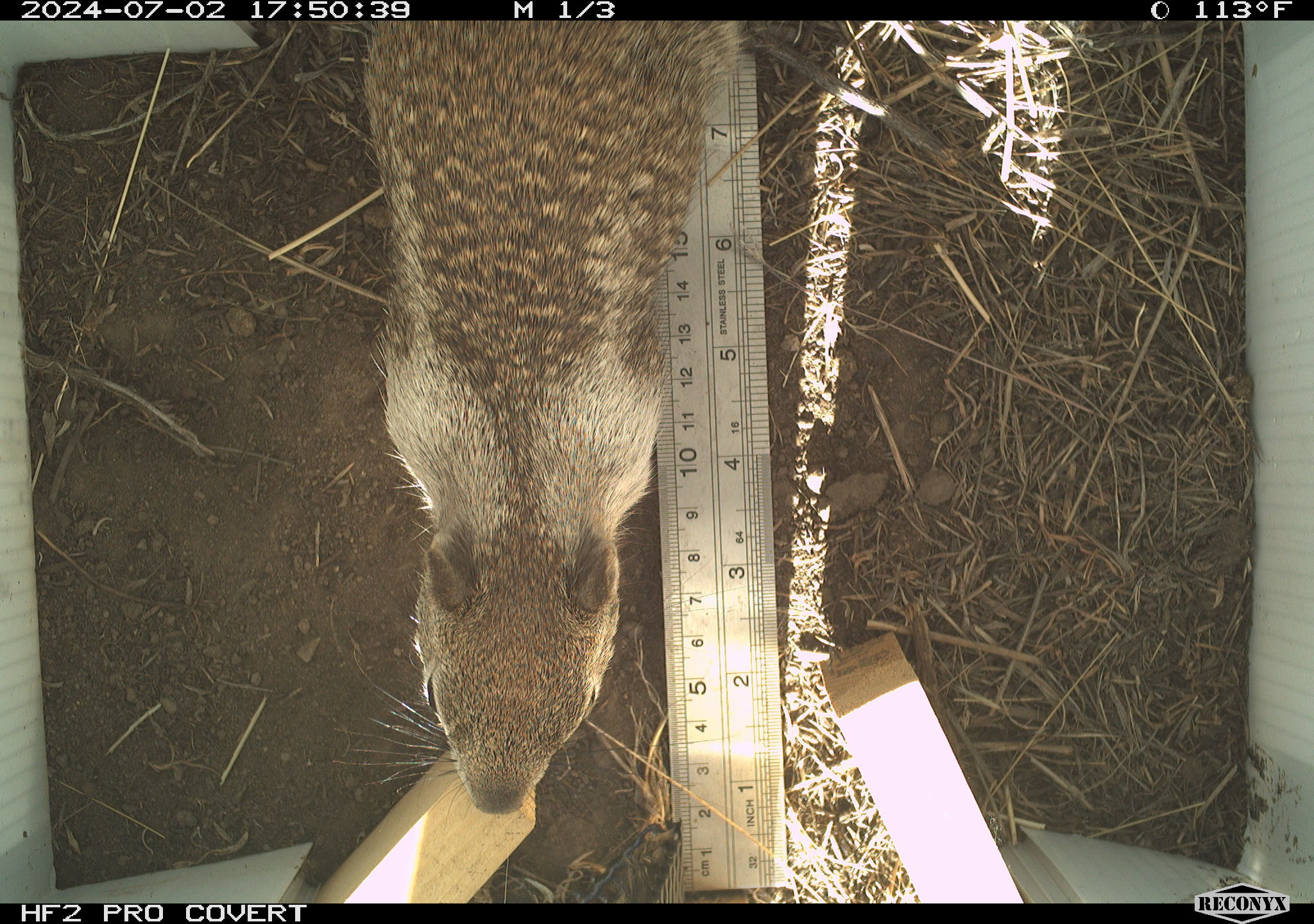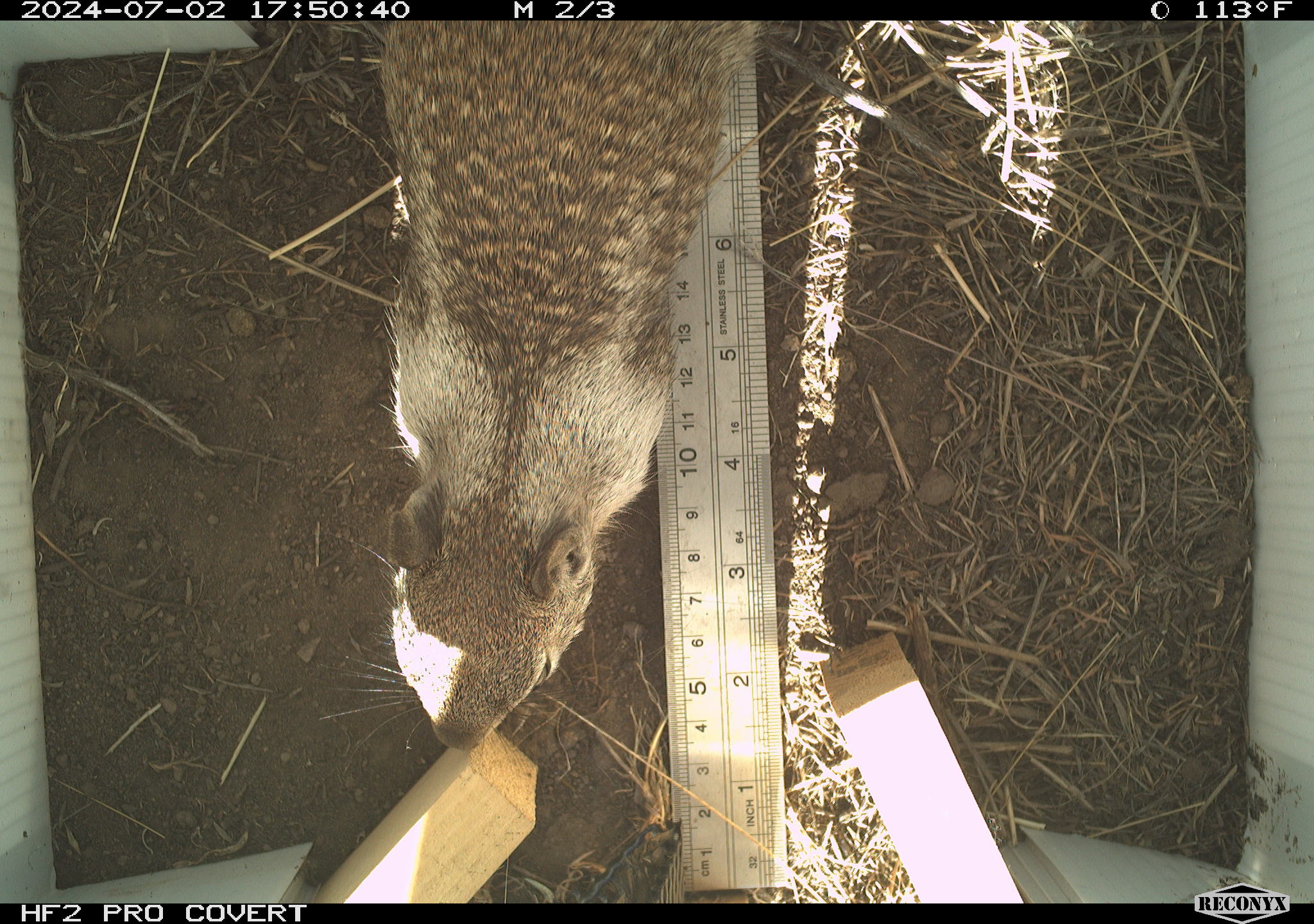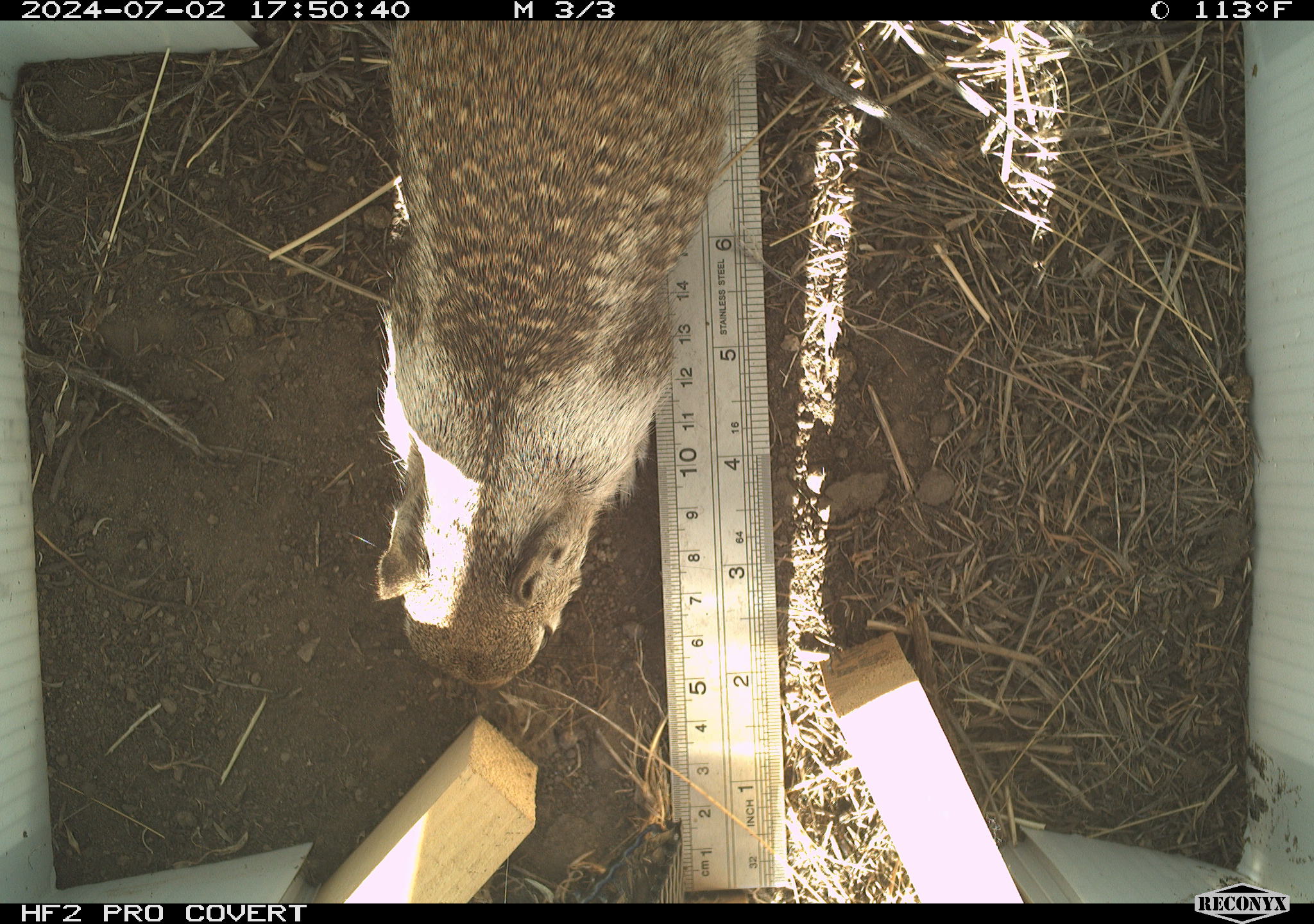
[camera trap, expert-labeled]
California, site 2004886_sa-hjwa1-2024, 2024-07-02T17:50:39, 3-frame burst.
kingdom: Animalia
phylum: Chordata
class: Mammalia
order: Rodentia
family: Sciuridae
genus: Otospermophilus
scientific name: Otospermophilus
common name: north american rock squirrels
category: otospermophilus species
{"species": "otospermophilus species (north american rock squirrels) (Otospermophilus)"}